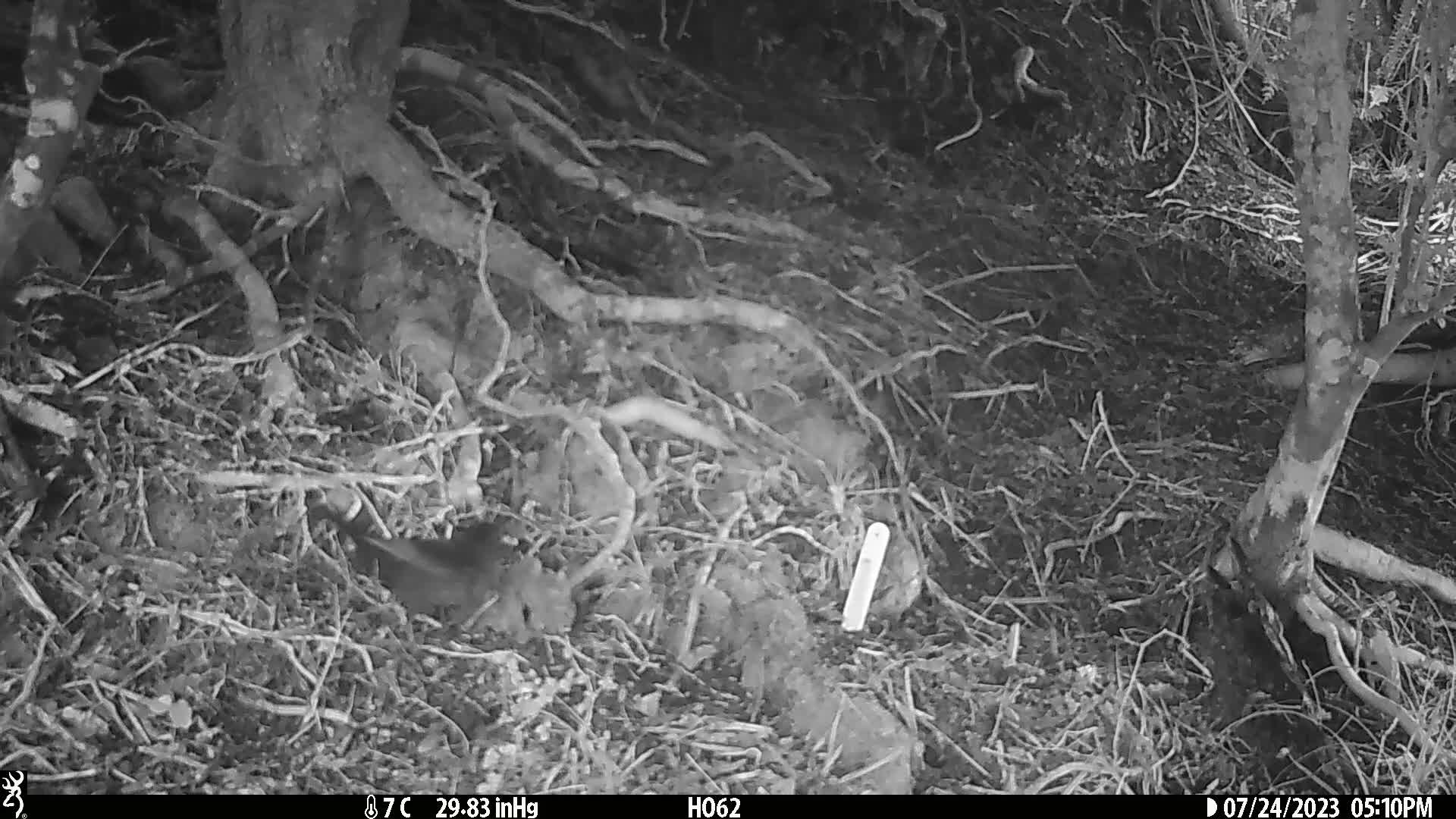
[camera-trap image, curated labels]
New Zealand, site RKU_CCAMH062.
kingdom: Animalia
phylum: Chordata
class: Aves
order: Passeriformes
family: Turdidae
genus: Turdus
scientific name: Turdus merula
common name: eurasian blackbird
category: blackbird